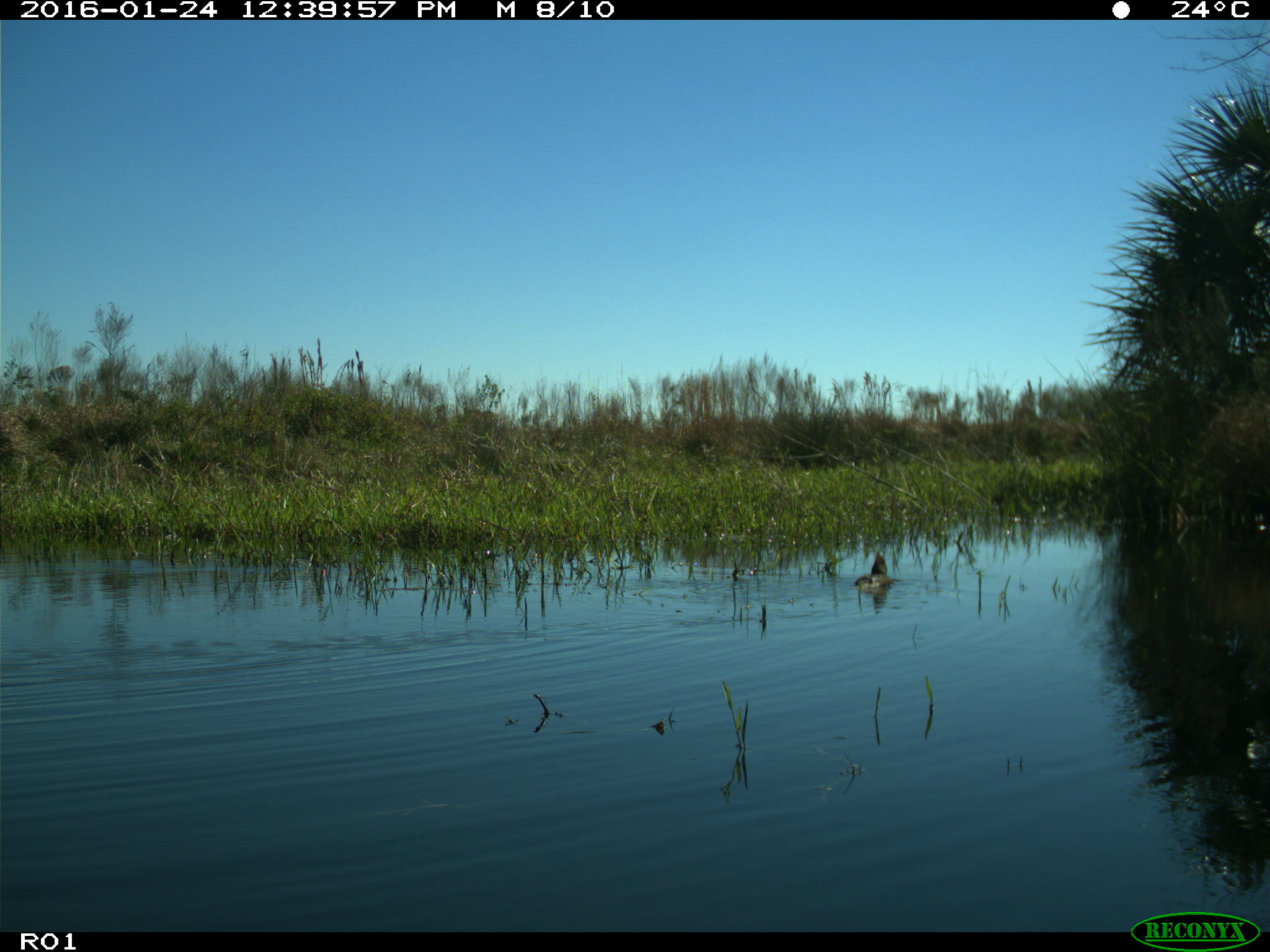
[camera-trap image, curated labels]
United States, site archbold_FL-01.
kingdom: Animalia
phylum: Chordata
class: Aves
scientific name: Aves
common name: birds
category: unidentified bird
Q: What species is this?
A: Unidentified bird (birds) (Aves).